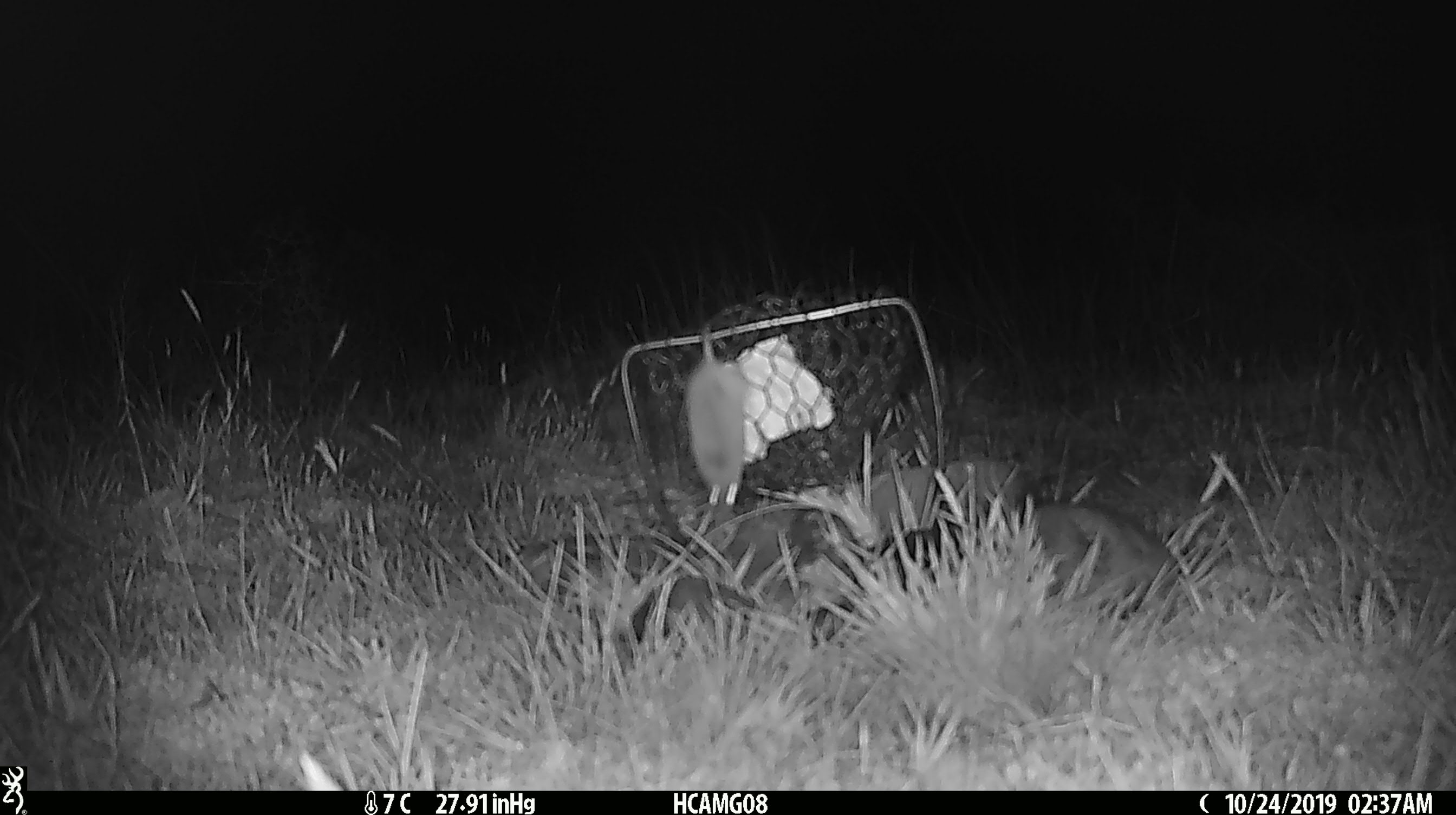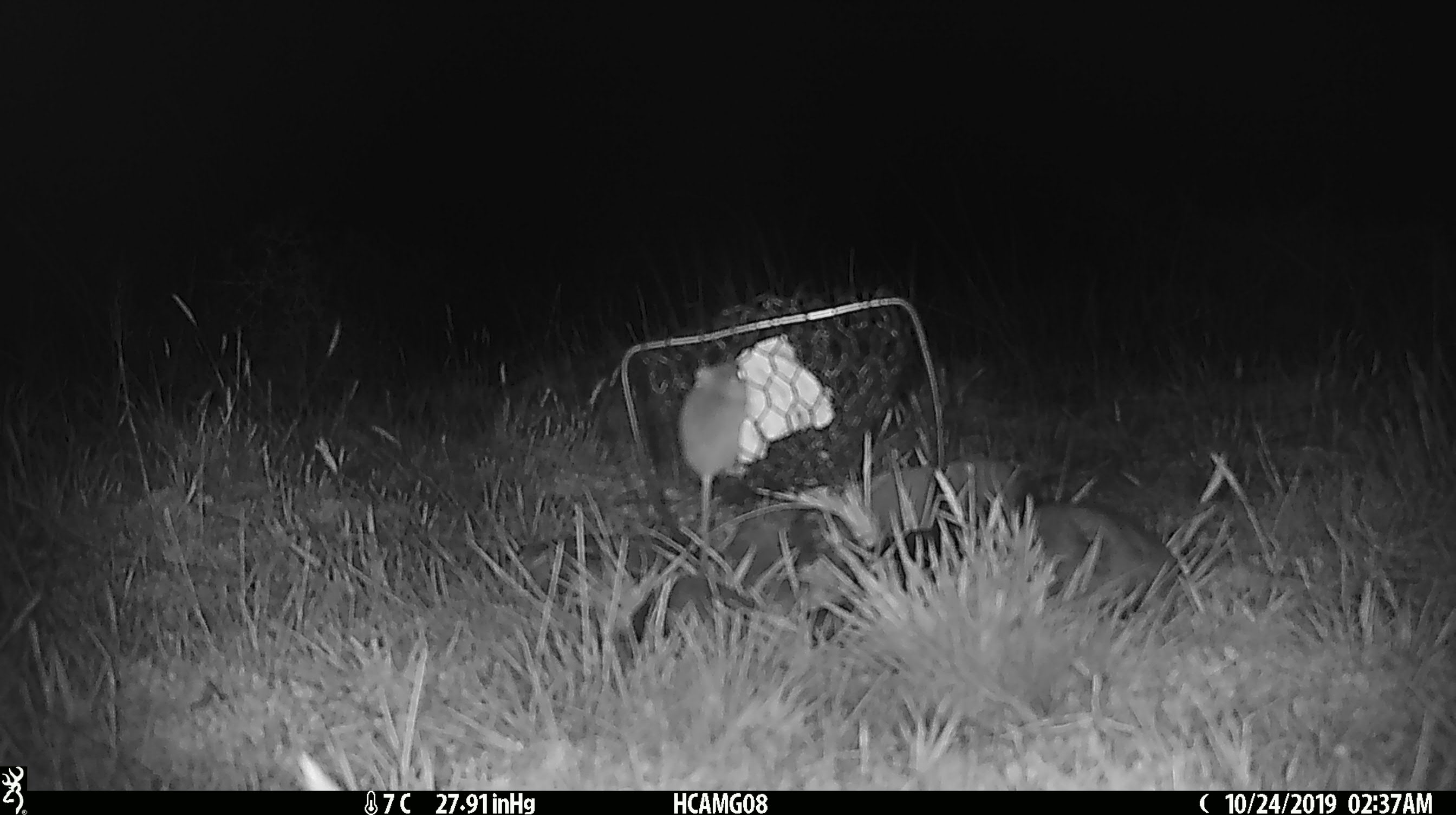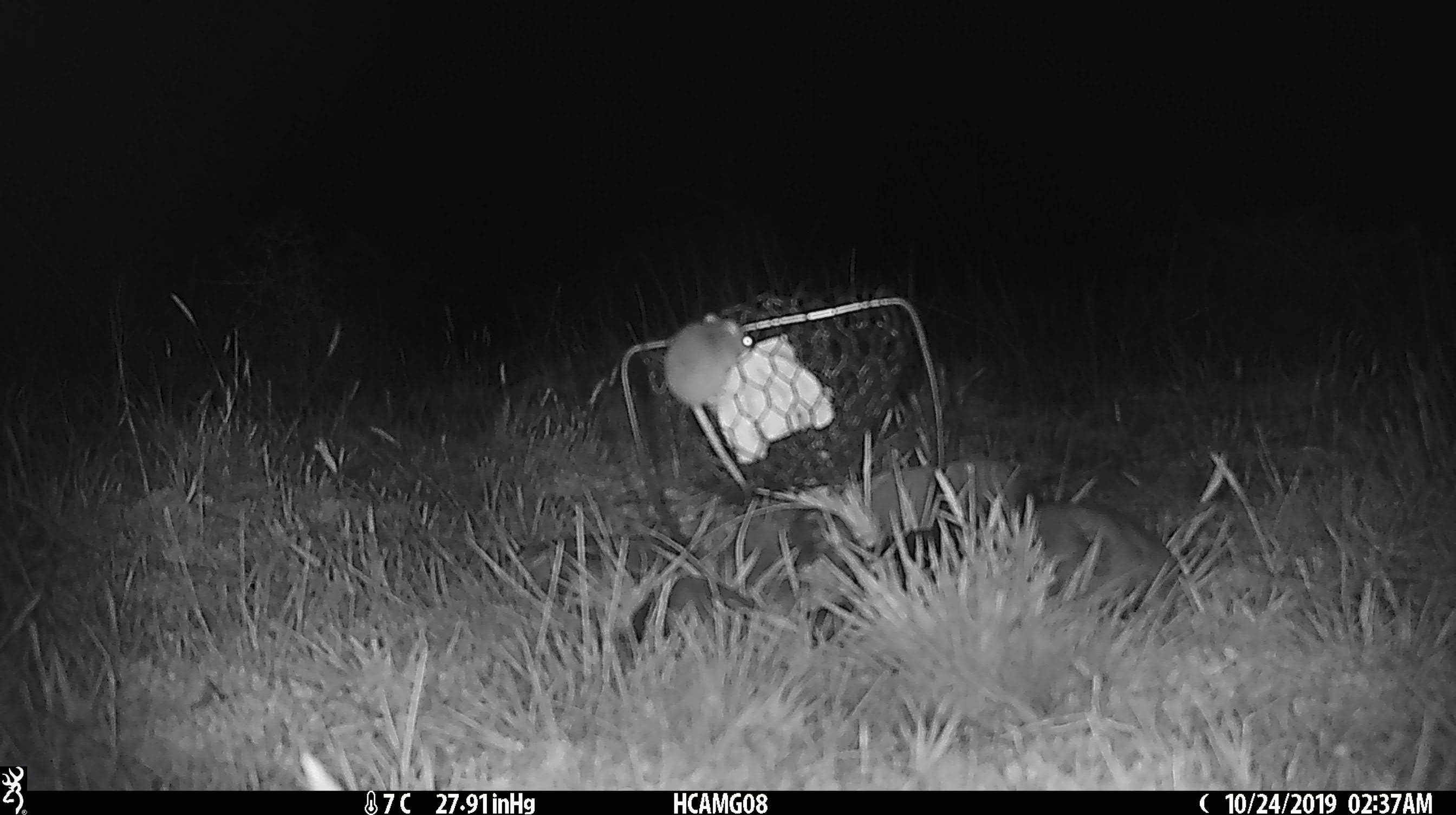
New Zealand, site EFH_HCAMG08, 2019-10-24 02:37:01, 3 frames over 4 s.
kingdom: Animalia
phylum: Chordata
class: Mammalia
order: Rodentia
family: Muridae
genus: Mus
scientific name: Mus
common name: mouse